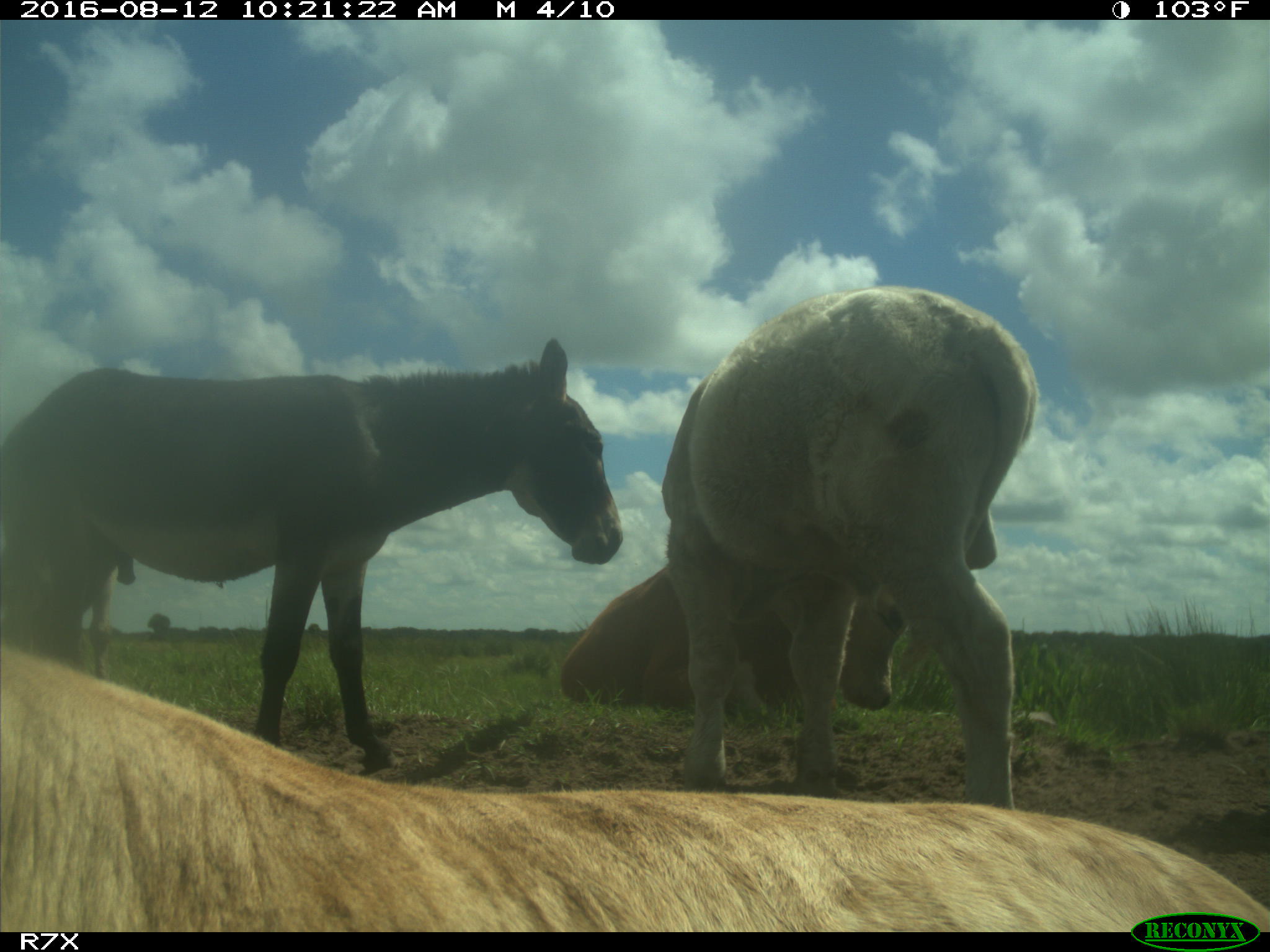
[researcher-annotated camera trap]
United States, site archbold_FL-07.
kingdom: Animalia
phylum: Chordata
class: Mammalia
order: Artiodactyla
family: Bovidae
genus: Bos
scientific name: Bos taurus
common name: domestic cow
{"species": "Bos taurus (domestic cow)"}